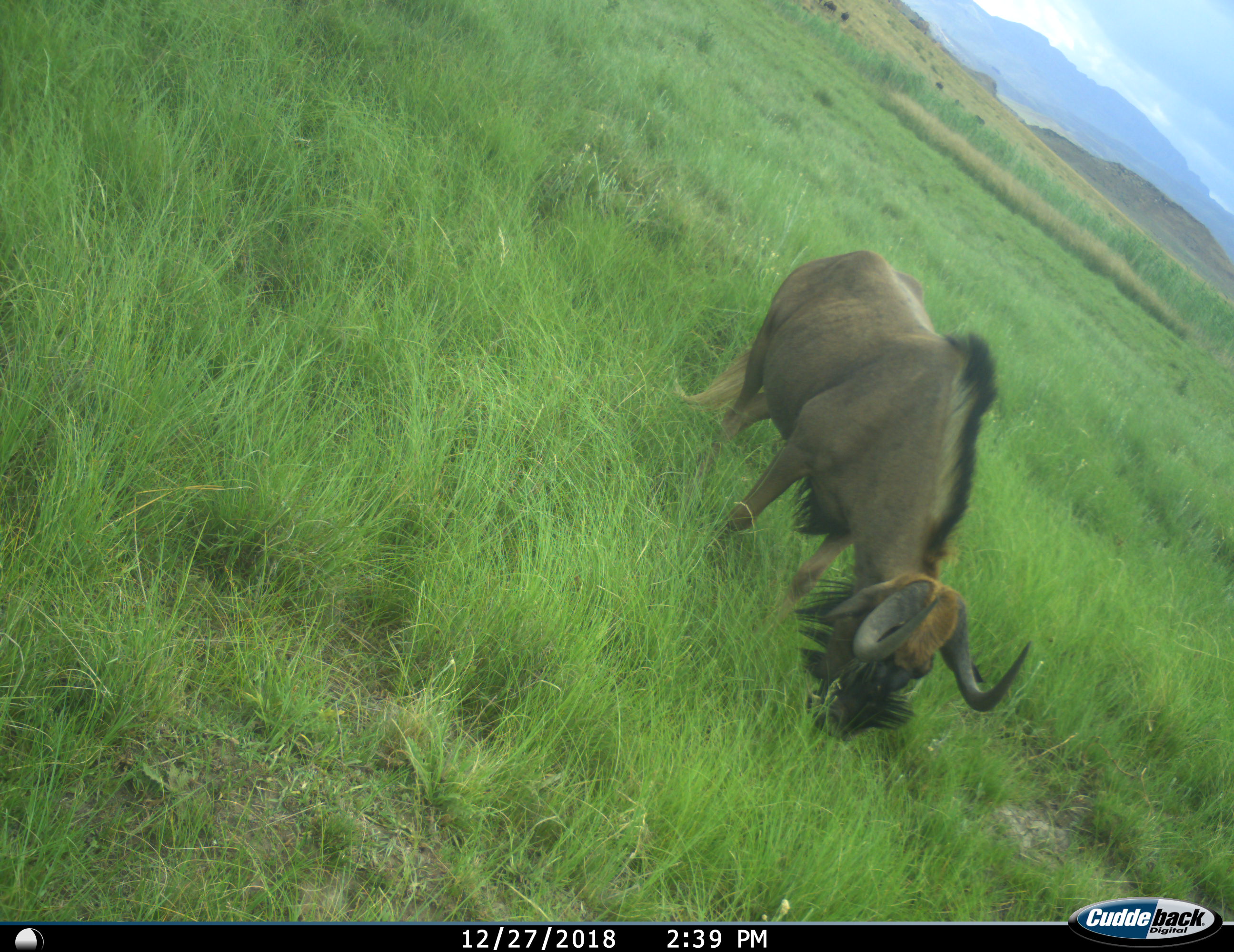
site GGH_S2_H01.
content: unidentified animal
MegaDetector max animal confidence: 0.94